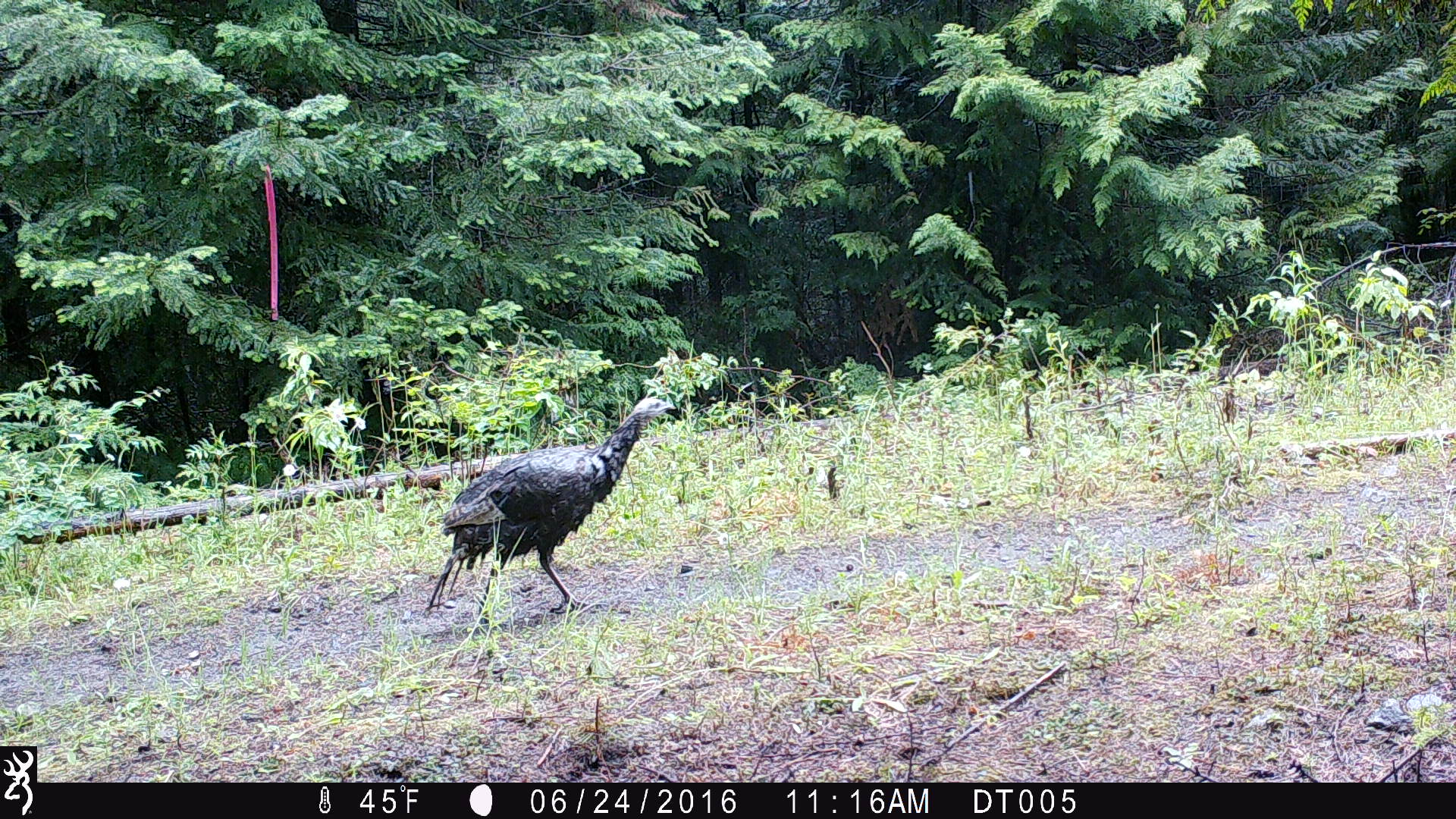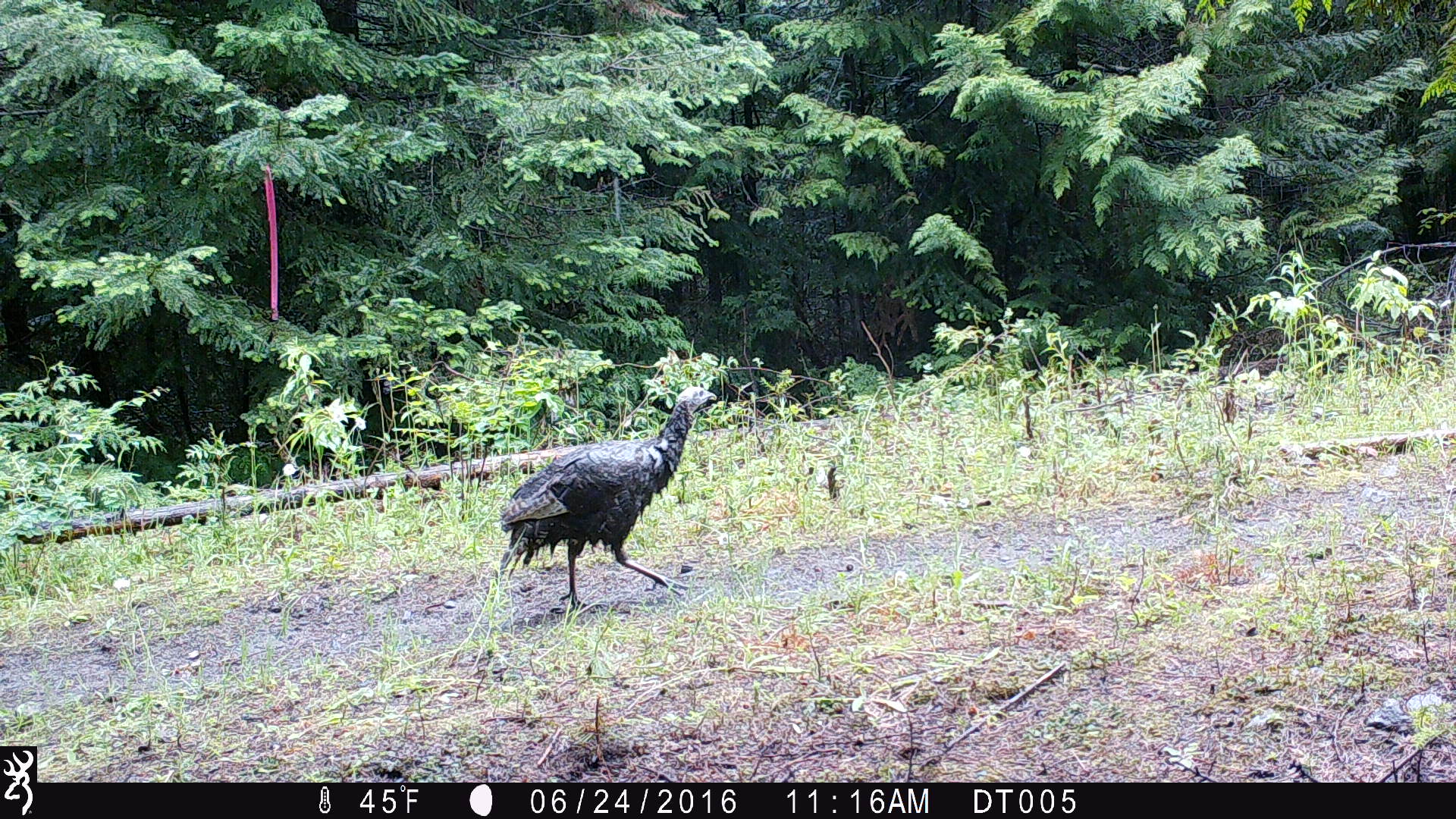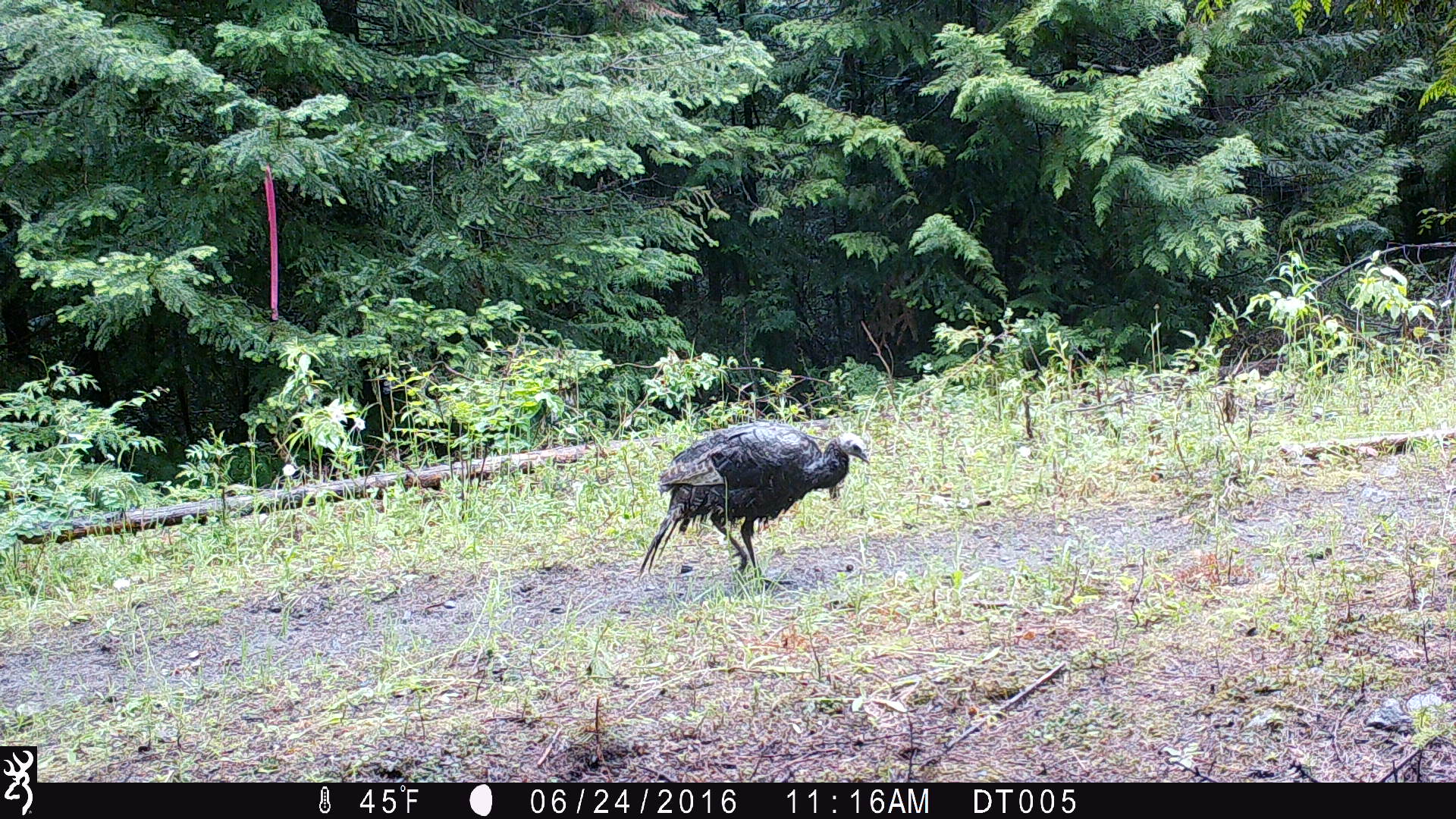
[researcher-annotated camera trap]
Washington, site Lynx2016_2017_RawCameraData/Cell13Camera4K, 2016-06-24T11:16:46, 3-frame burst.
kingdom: Animalia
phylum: Chordata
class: Aves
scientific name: Aves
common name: birds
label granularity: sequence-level